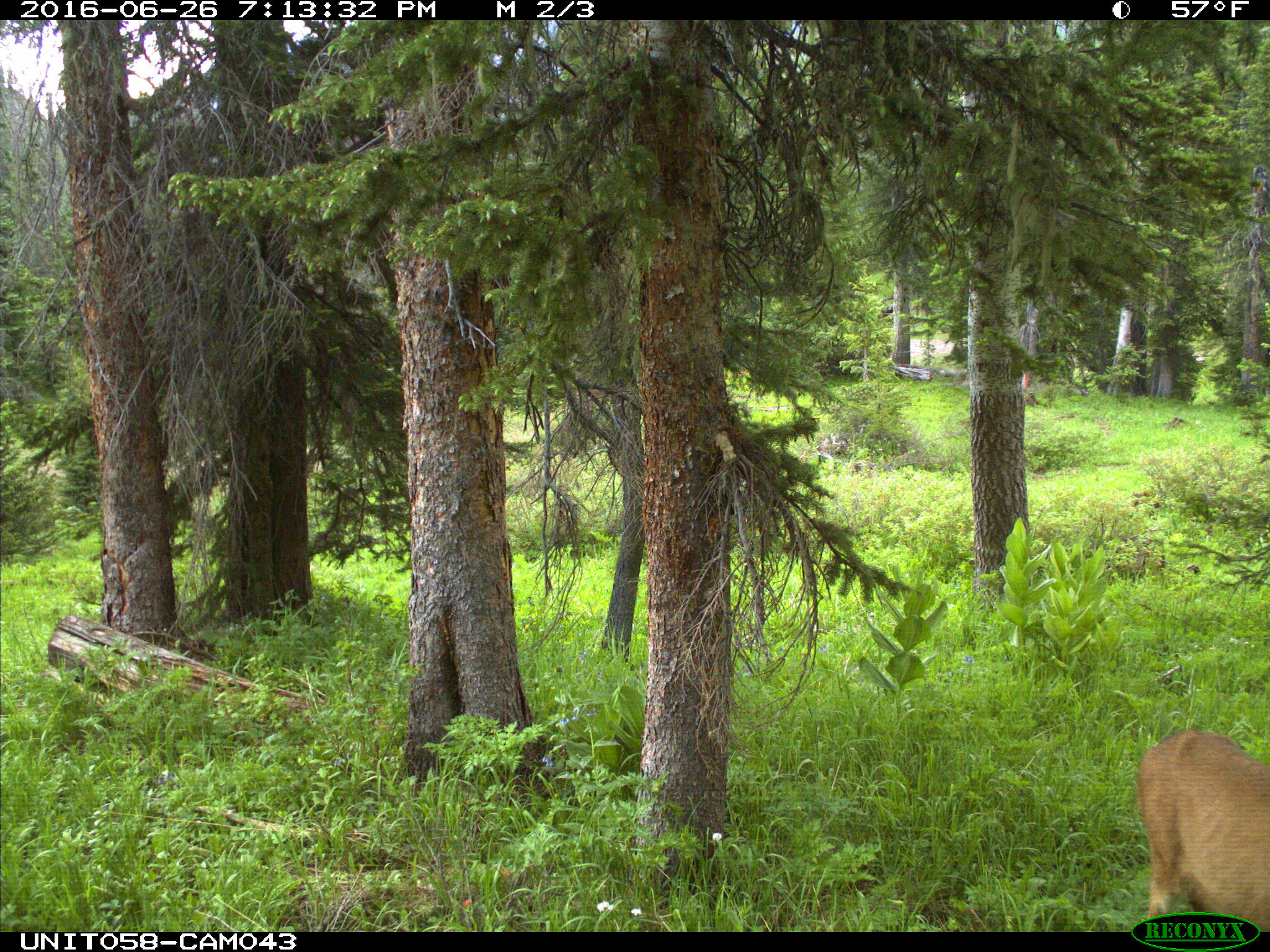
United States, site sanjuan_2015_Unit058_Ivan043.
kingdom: Animalia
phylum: Chordata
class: Mammalia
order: Artiodactyla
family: Cervidae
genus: Odocoileus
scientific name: Odocoileus hemionus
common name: mule deer